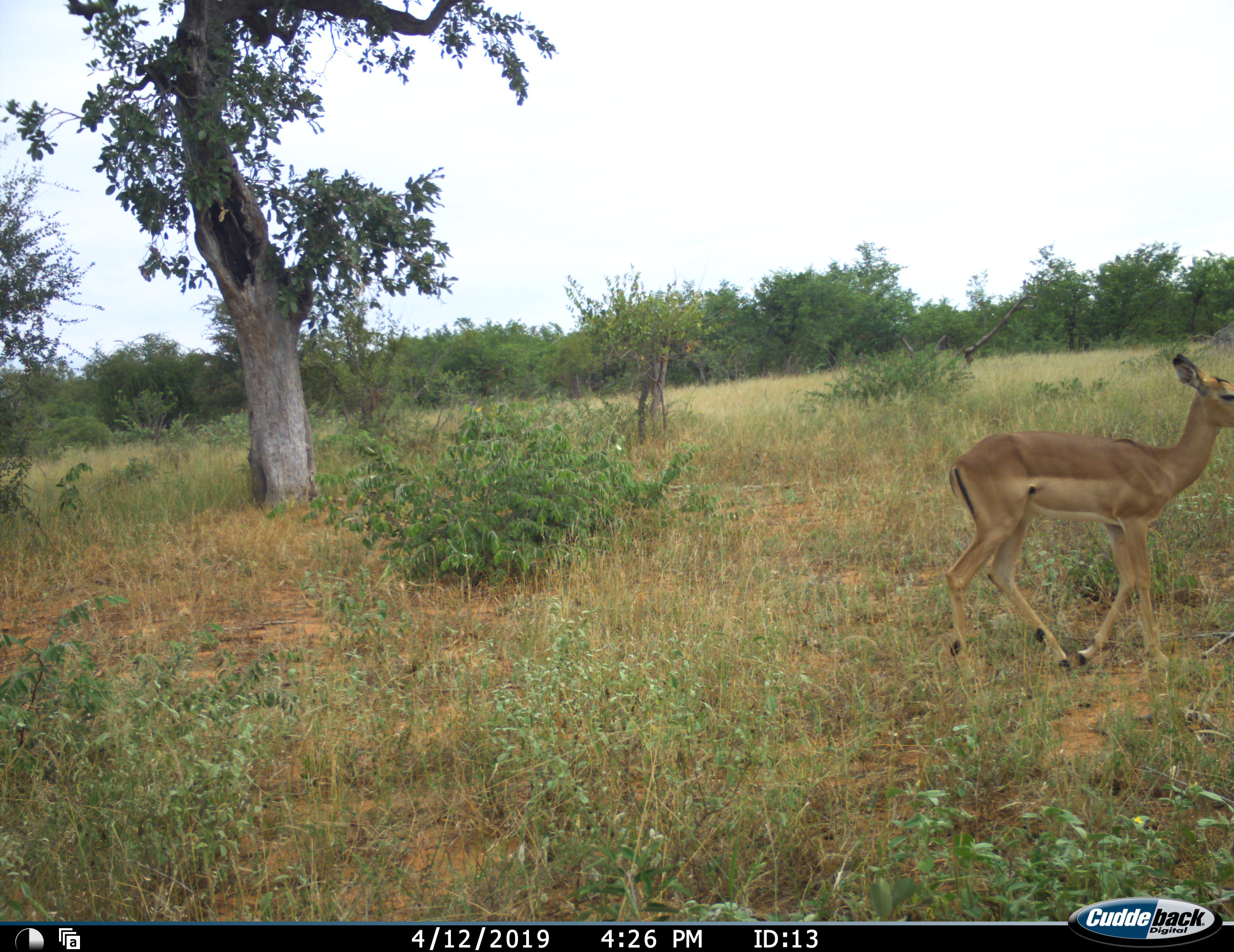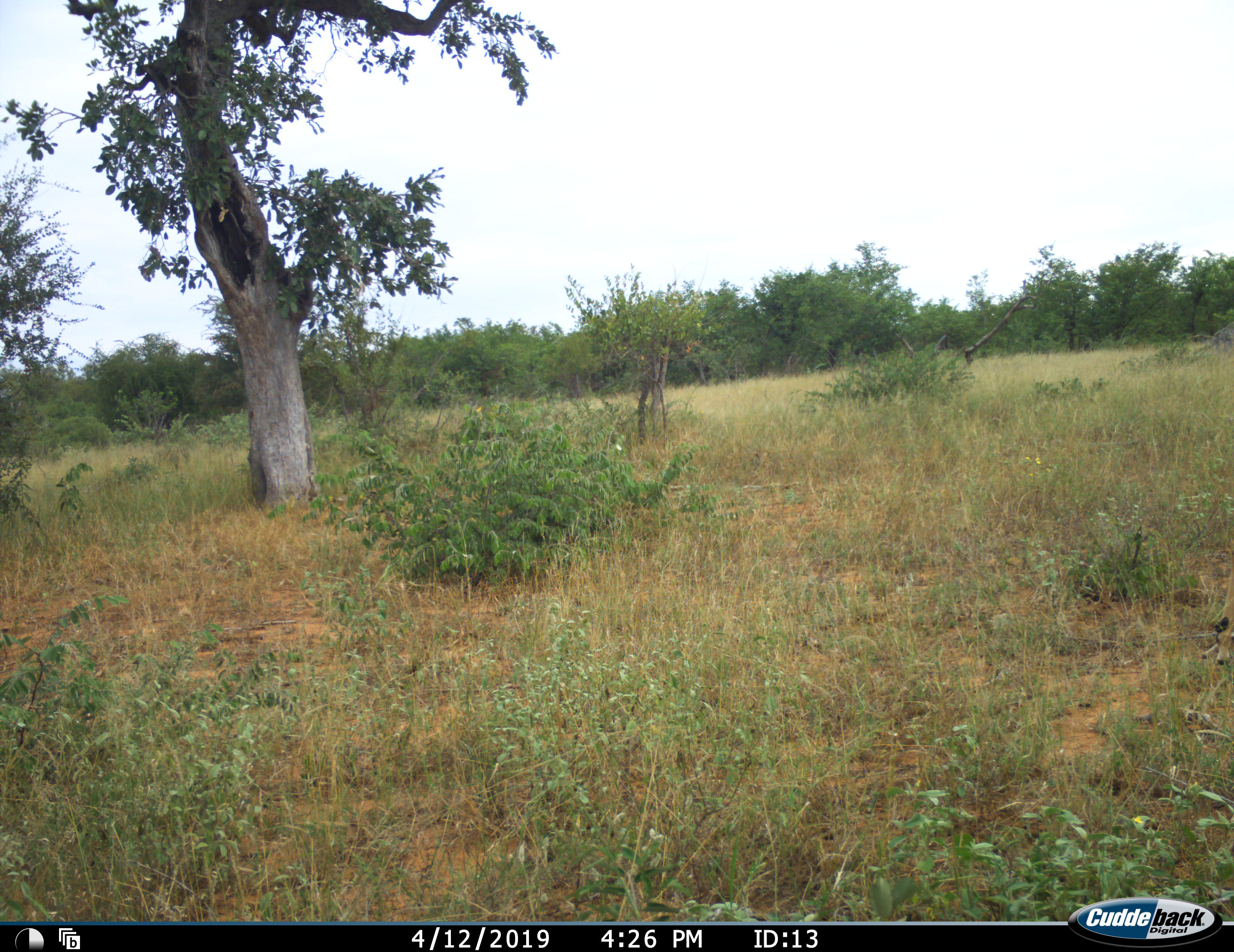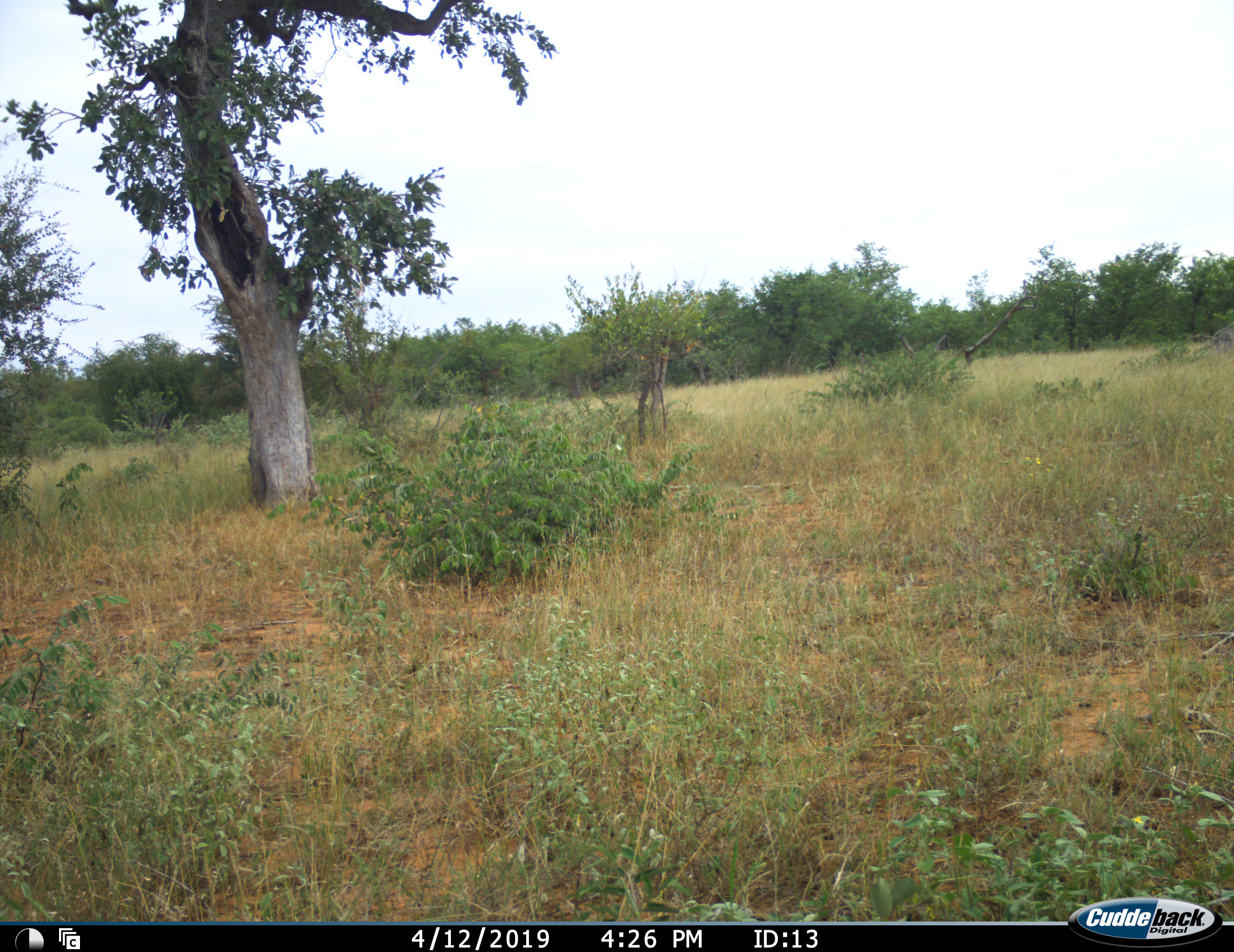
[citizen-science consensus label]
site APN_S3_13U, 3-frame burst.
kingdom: Animalia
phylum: Chordata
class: Mammalia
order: Artiodactyla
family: Bovidae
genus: Aepyceros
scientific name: Aepyceros melampus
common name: impala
Impala (Aepyceros melampus), count 1. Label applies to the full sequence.